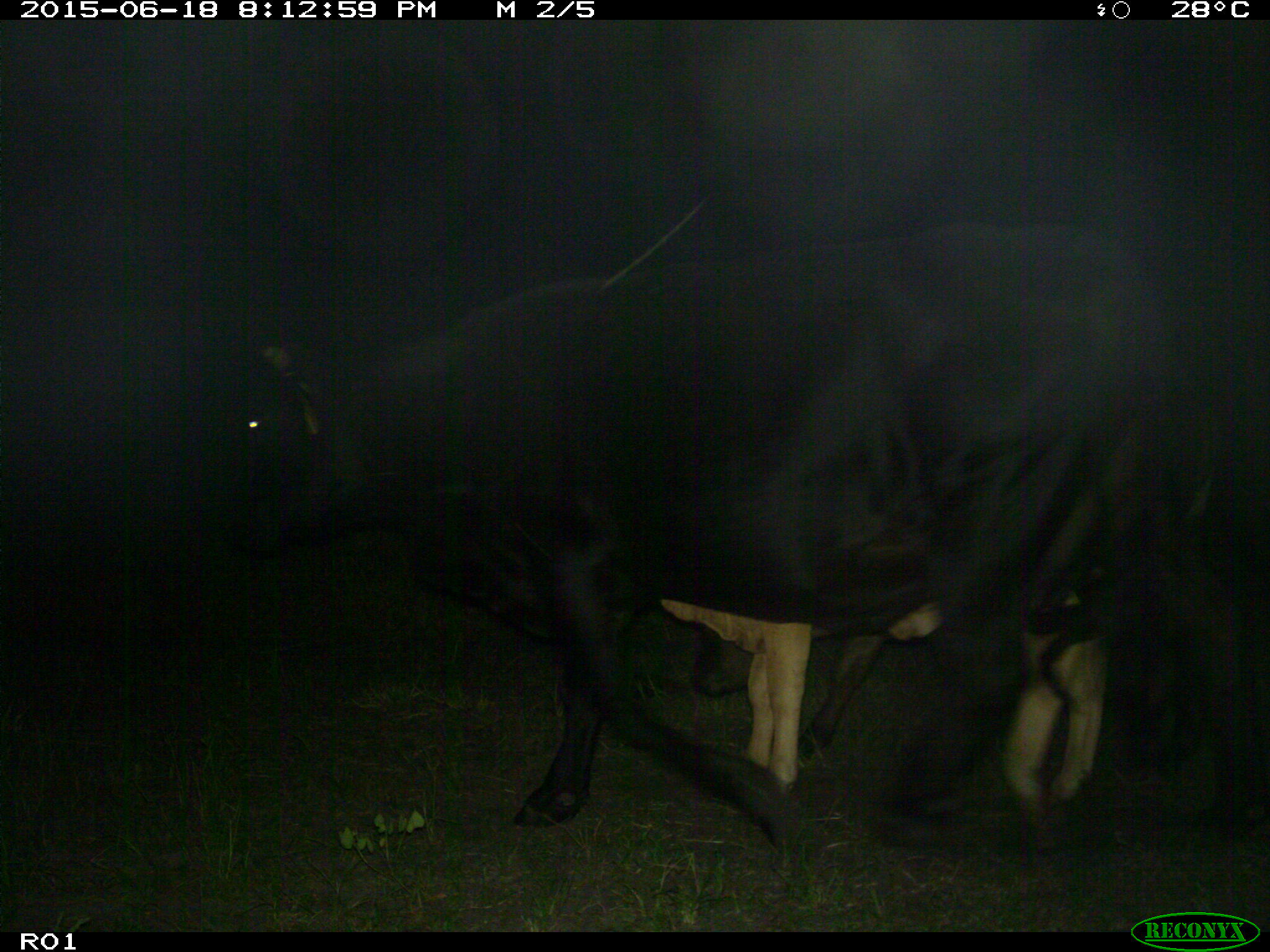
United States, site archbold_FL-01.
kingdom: Animalia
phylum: Chordata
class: Mammalia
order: Artiodactyla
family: Bovidae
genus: Bos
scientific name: Bos taurus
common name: domestic cow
Bos taurus (domestic cow).